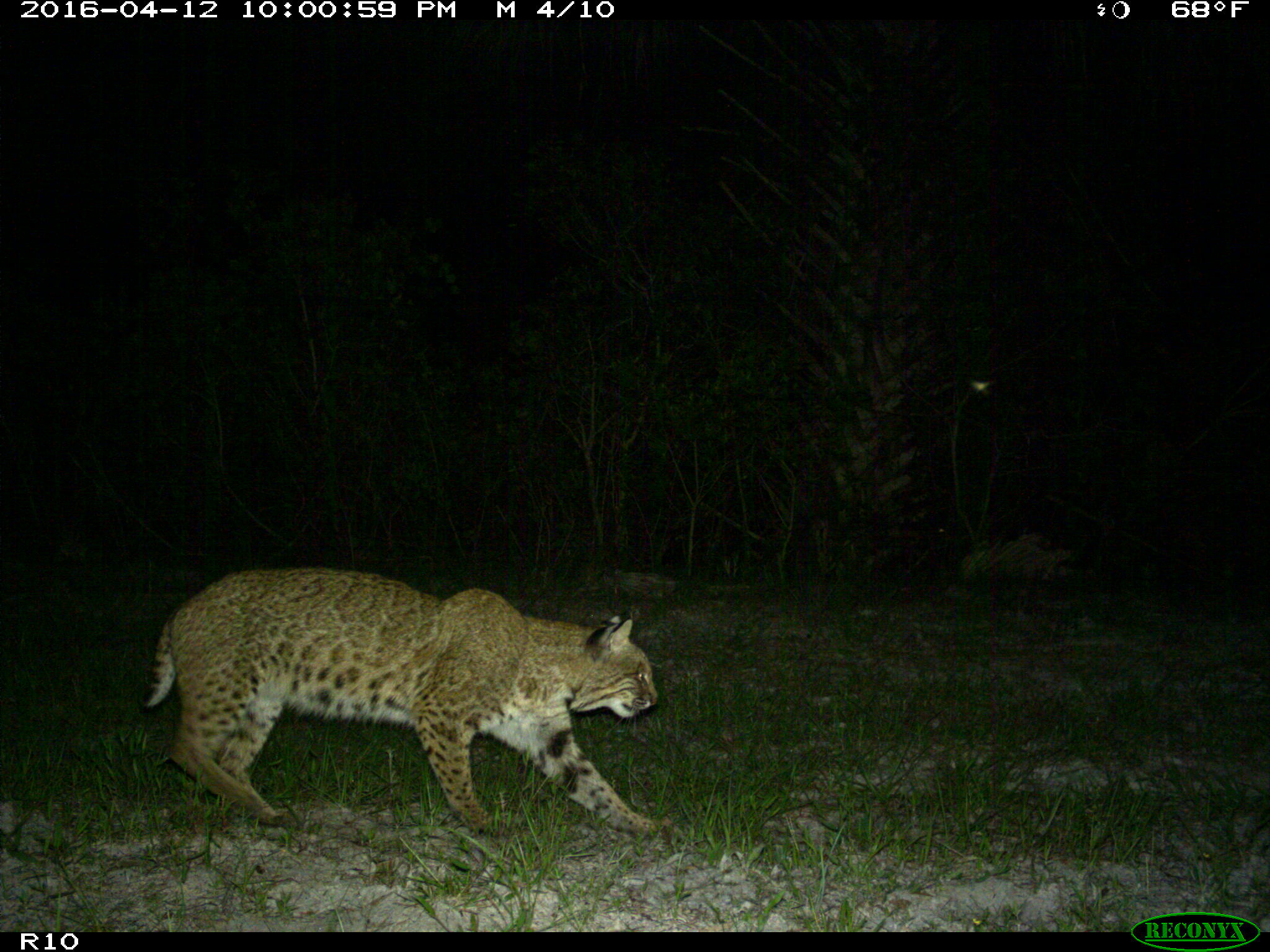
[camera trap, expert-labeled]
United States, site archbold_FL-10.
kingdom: Animalia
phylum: Chordata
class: Mammalia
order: Carnivora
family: Felidae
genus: Lynx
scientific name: Lynx rufus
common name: bobcat